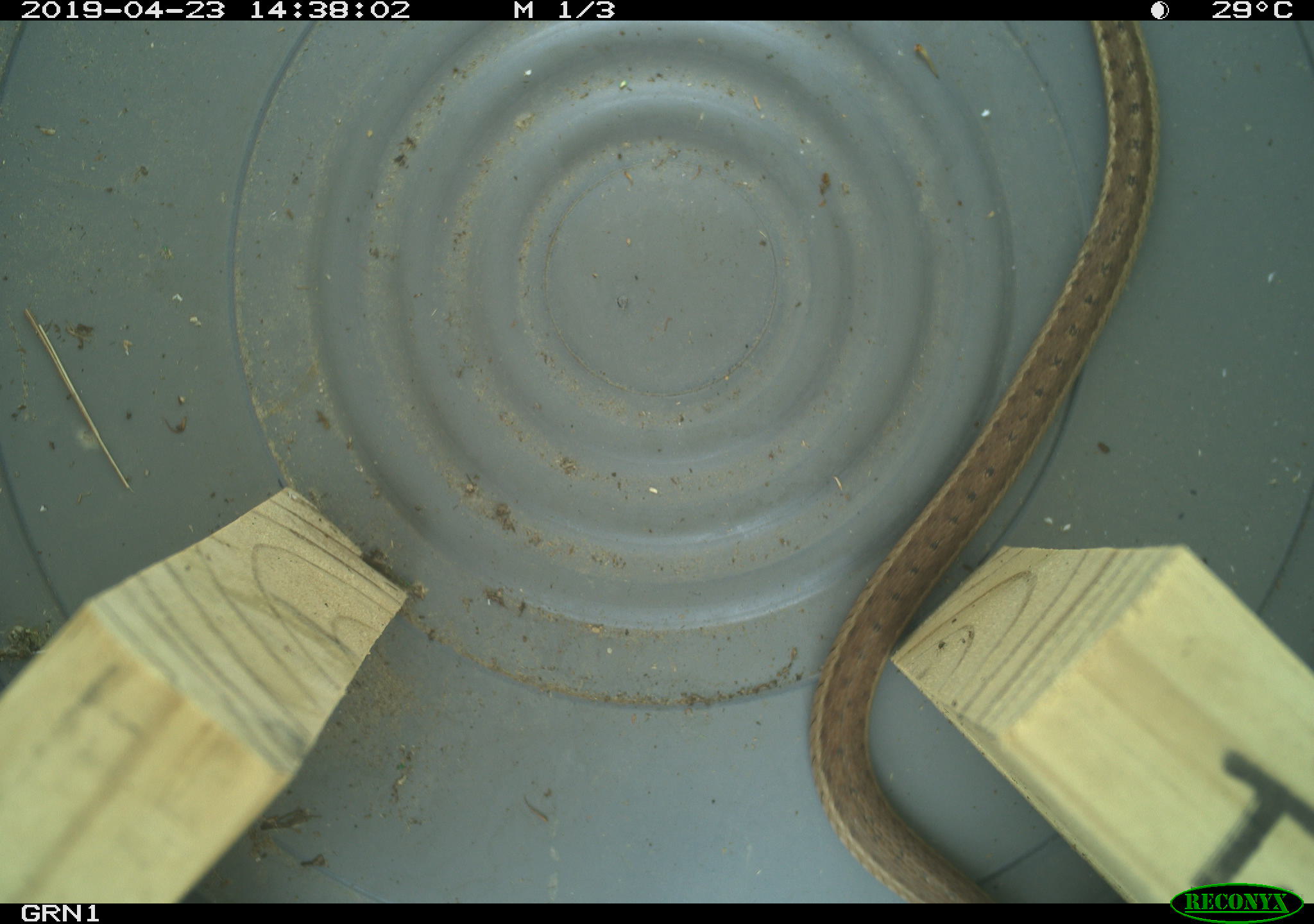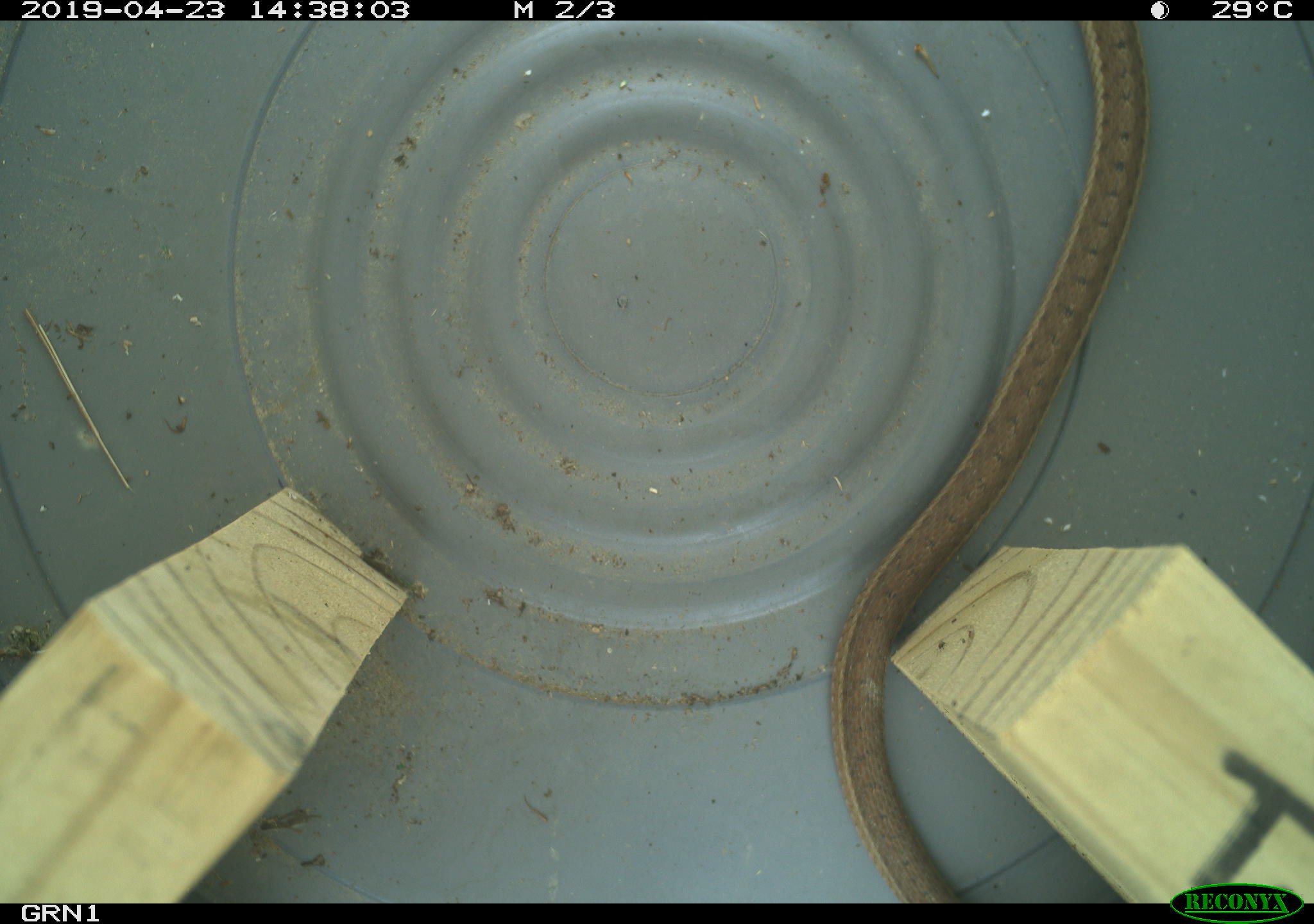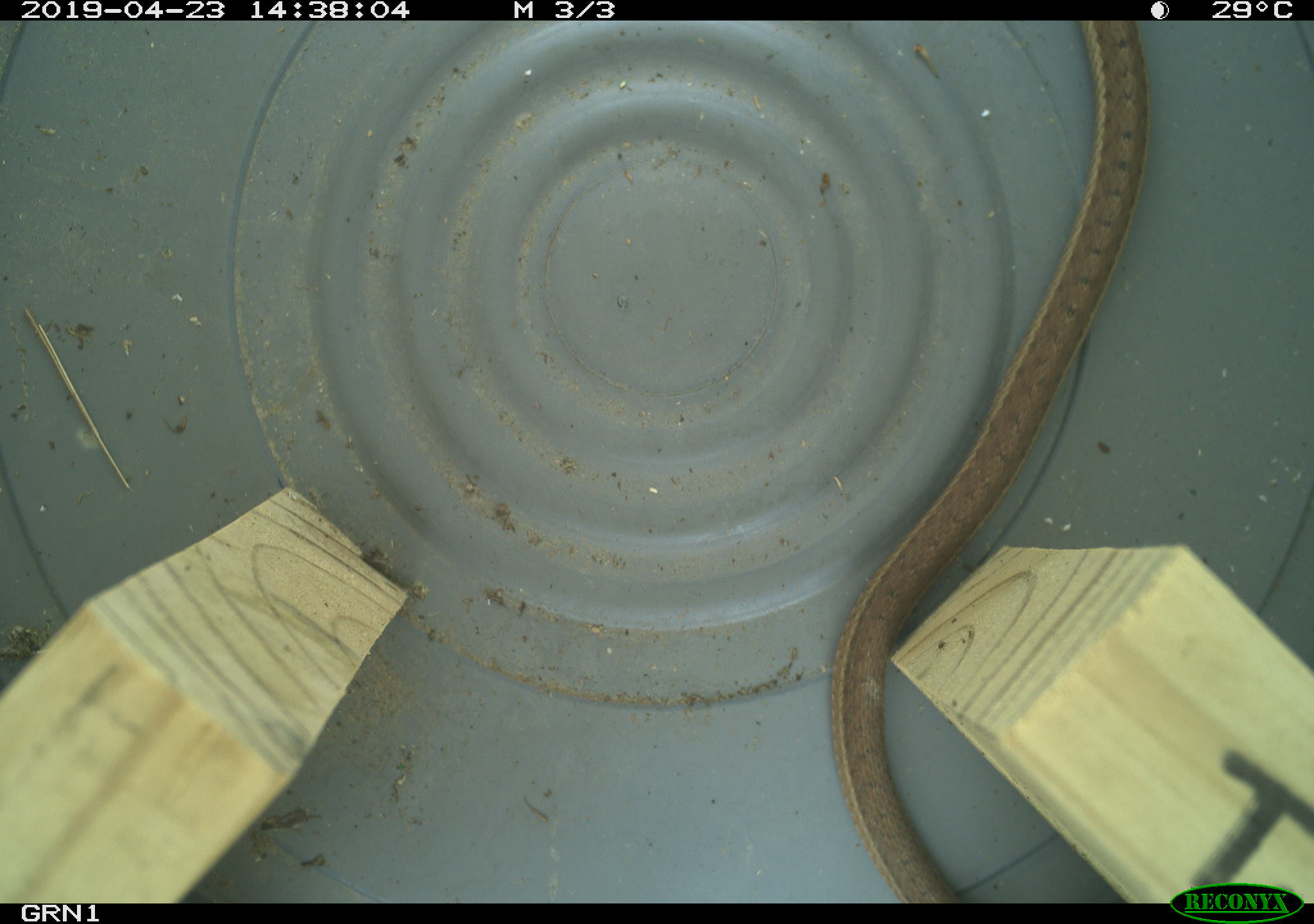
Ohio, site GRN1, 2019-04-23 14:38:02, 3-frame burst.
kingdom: Animalia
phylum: Chordata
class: Reptilia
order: Squamata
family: Colubridae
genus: Thamnophis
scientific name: Thamnophis sirtalis sirtalis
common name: eastern gartersnake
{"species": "eastern gartersnake (Thamnophis sirtalis sirtalis)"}